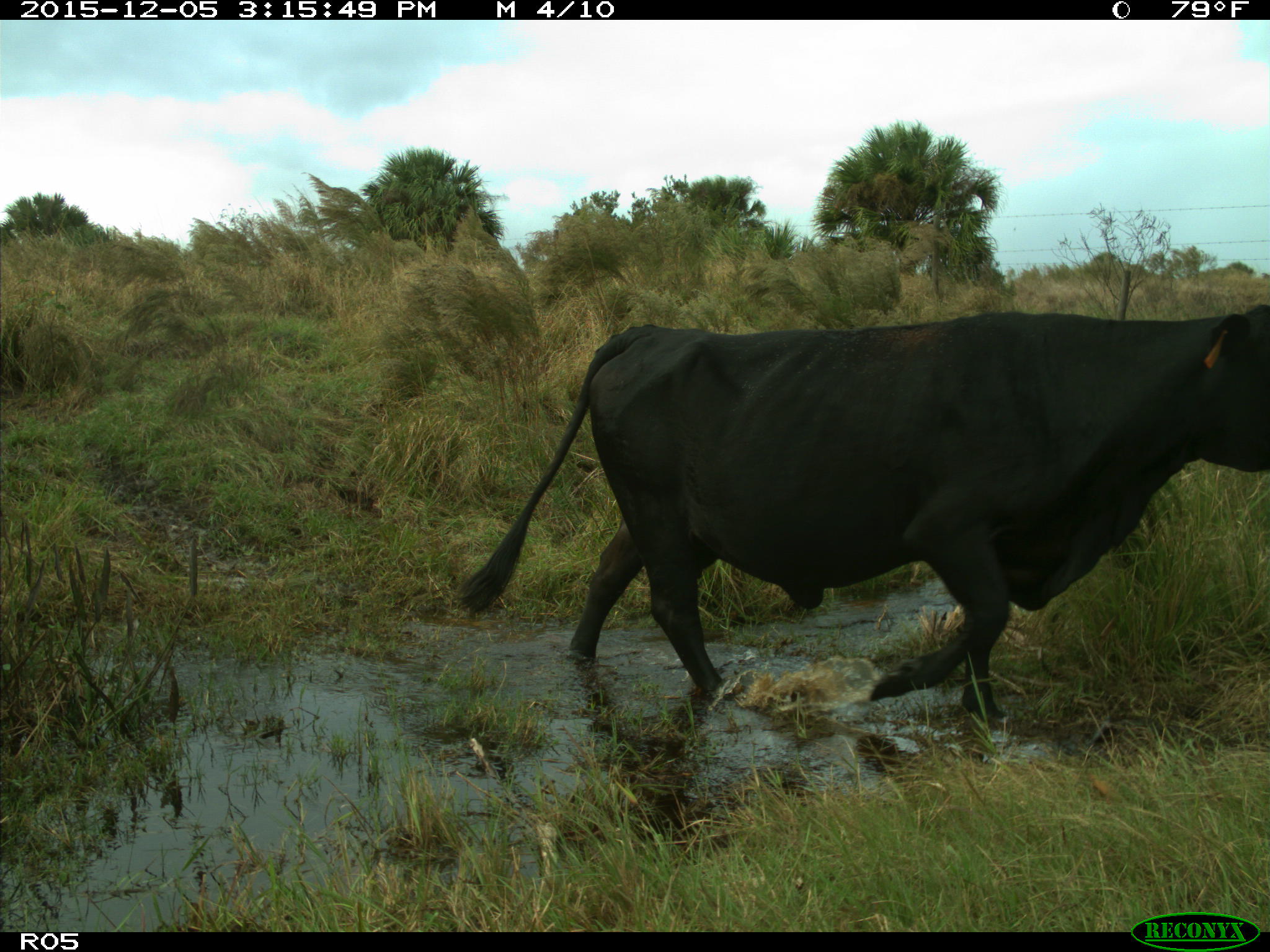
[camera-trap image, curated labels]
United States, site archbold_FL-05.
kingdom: Animalia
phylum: Chordata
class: Mammalia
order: Artiodactyla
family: Bovidae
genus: Bos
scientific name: Bos taurus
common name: domestic cow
Bos taurus (domestic cow).